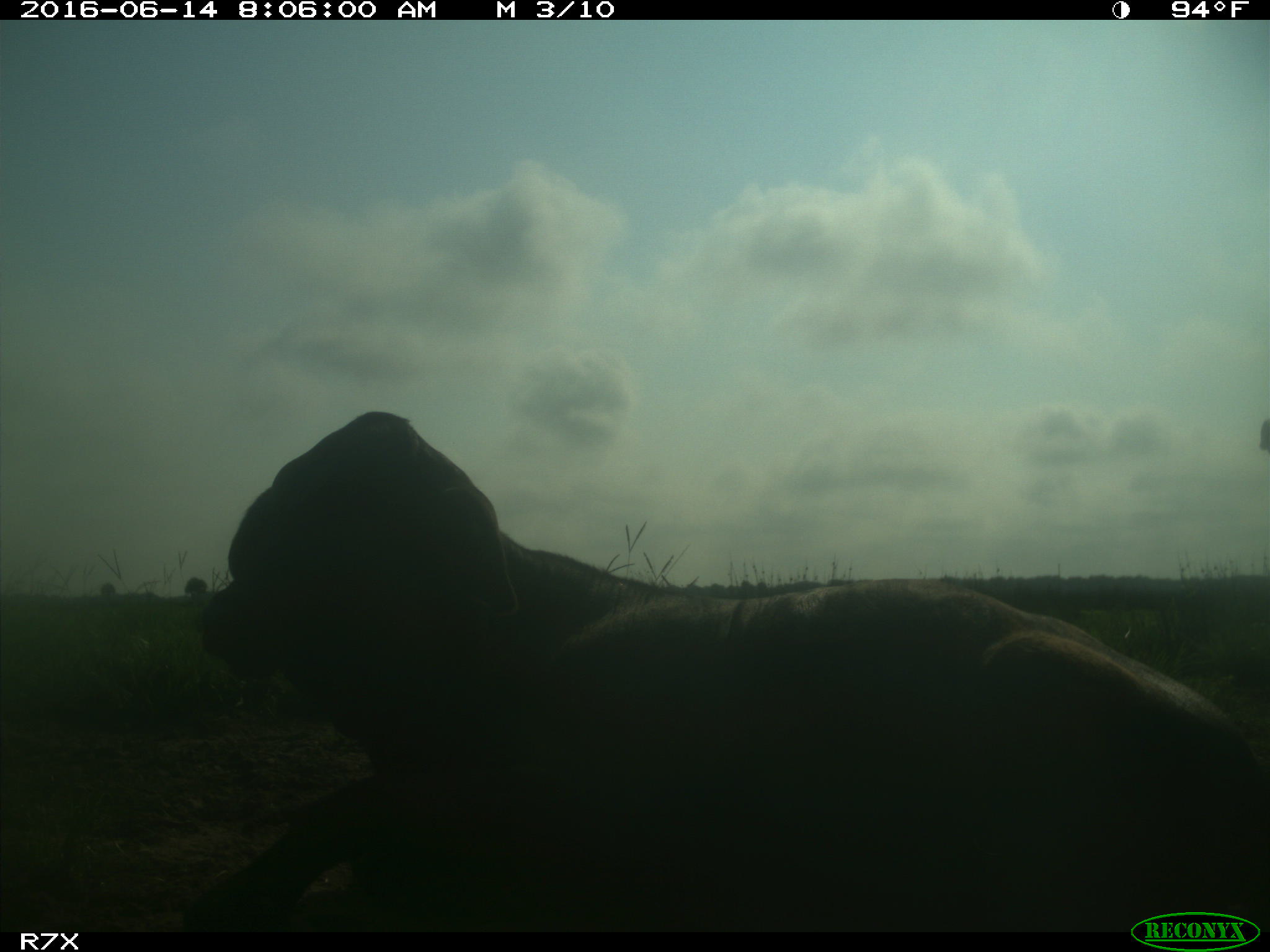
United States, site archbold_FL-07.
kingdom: Animalia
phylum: Chordata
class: Mammalia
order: Artiodactyla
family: Bovidae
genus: Bos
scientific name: Bos taurus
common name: domestic cow